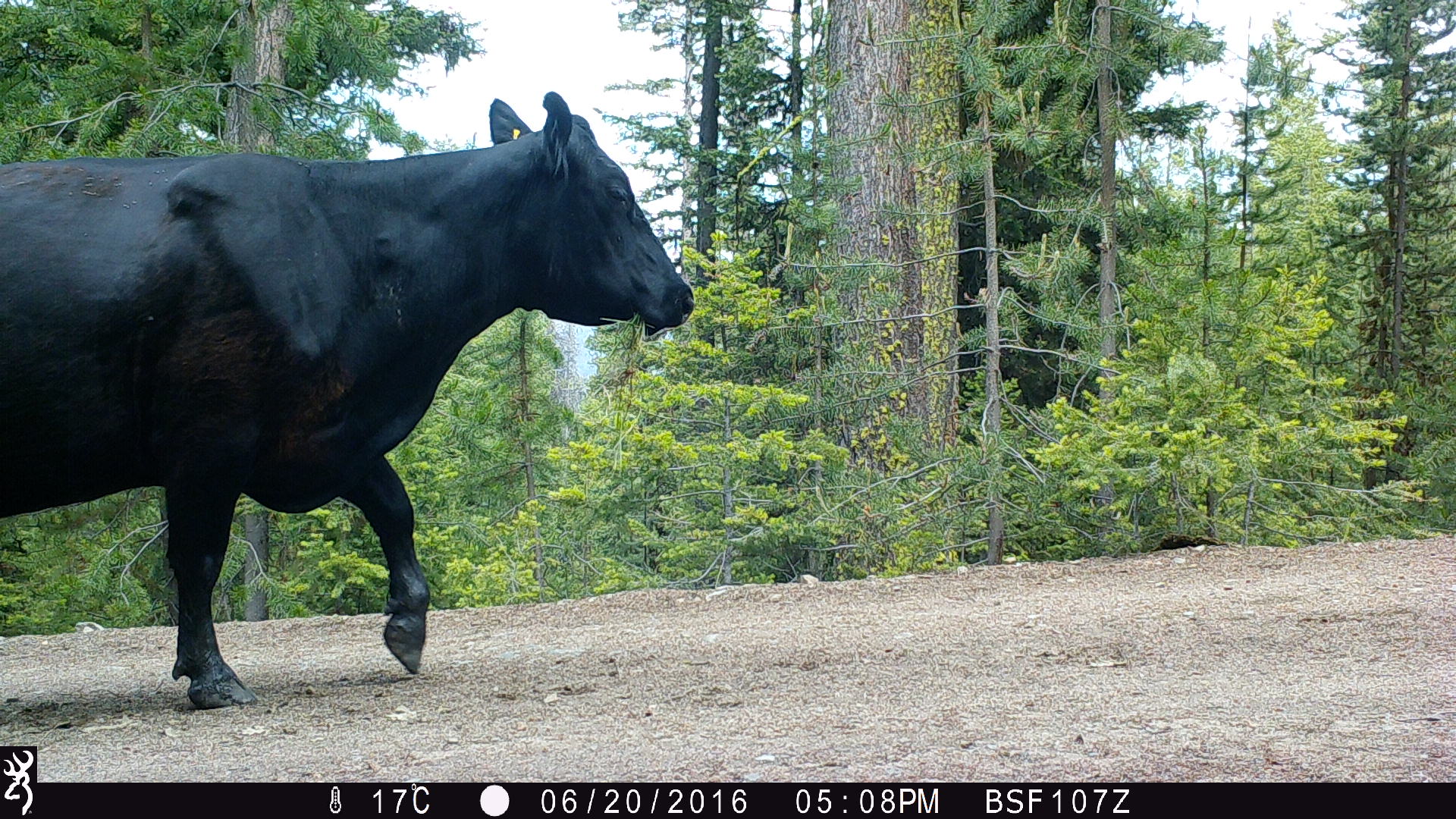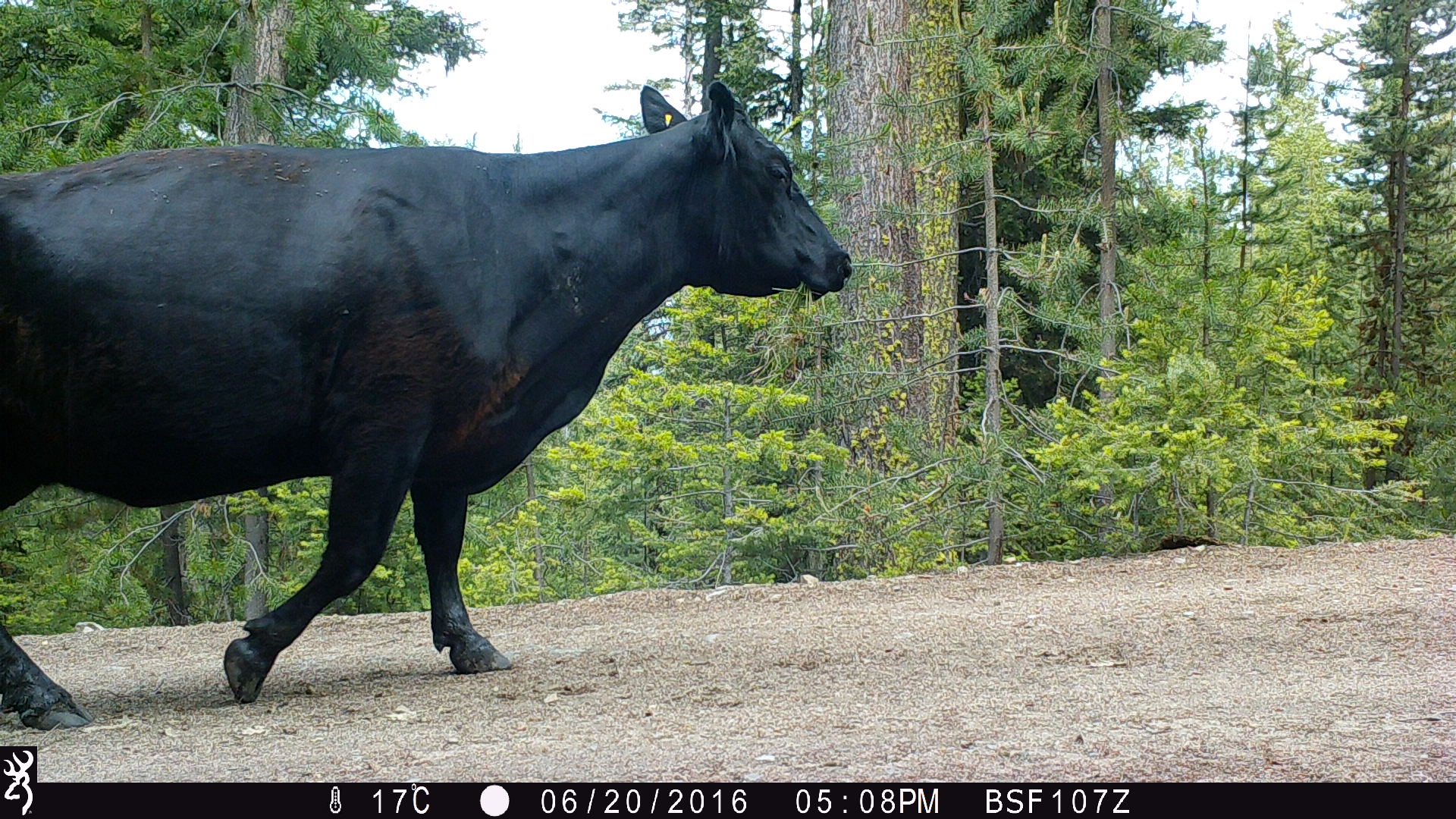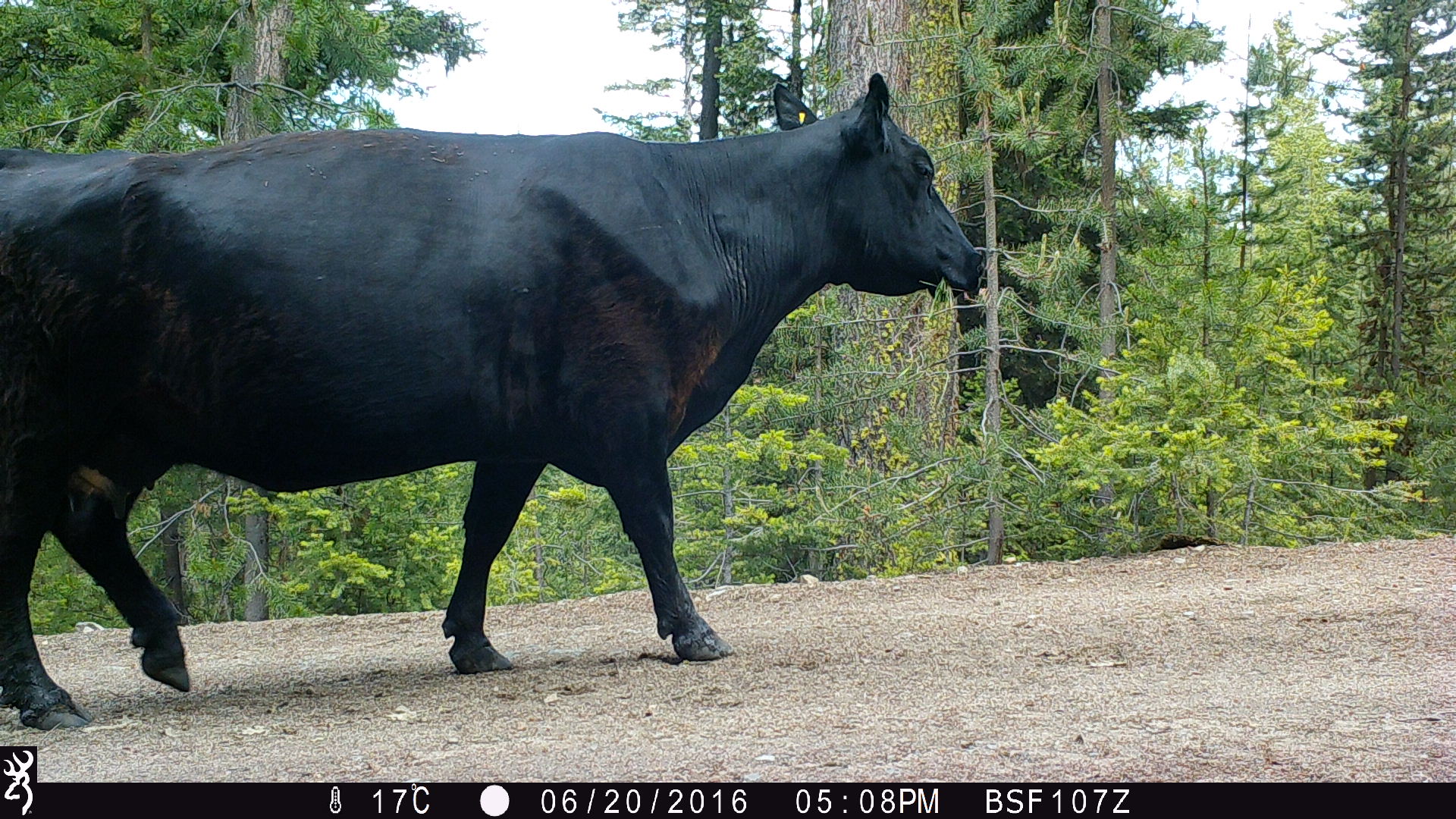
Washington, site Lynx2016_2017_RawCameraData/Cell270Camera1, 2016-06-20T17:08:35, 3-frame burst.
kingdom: Animalia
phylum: Chordata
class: Mammalia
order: Artiodactyla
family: Bovidae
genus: Bos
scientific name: Bos taurus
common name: domestic cattle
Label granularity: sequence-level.